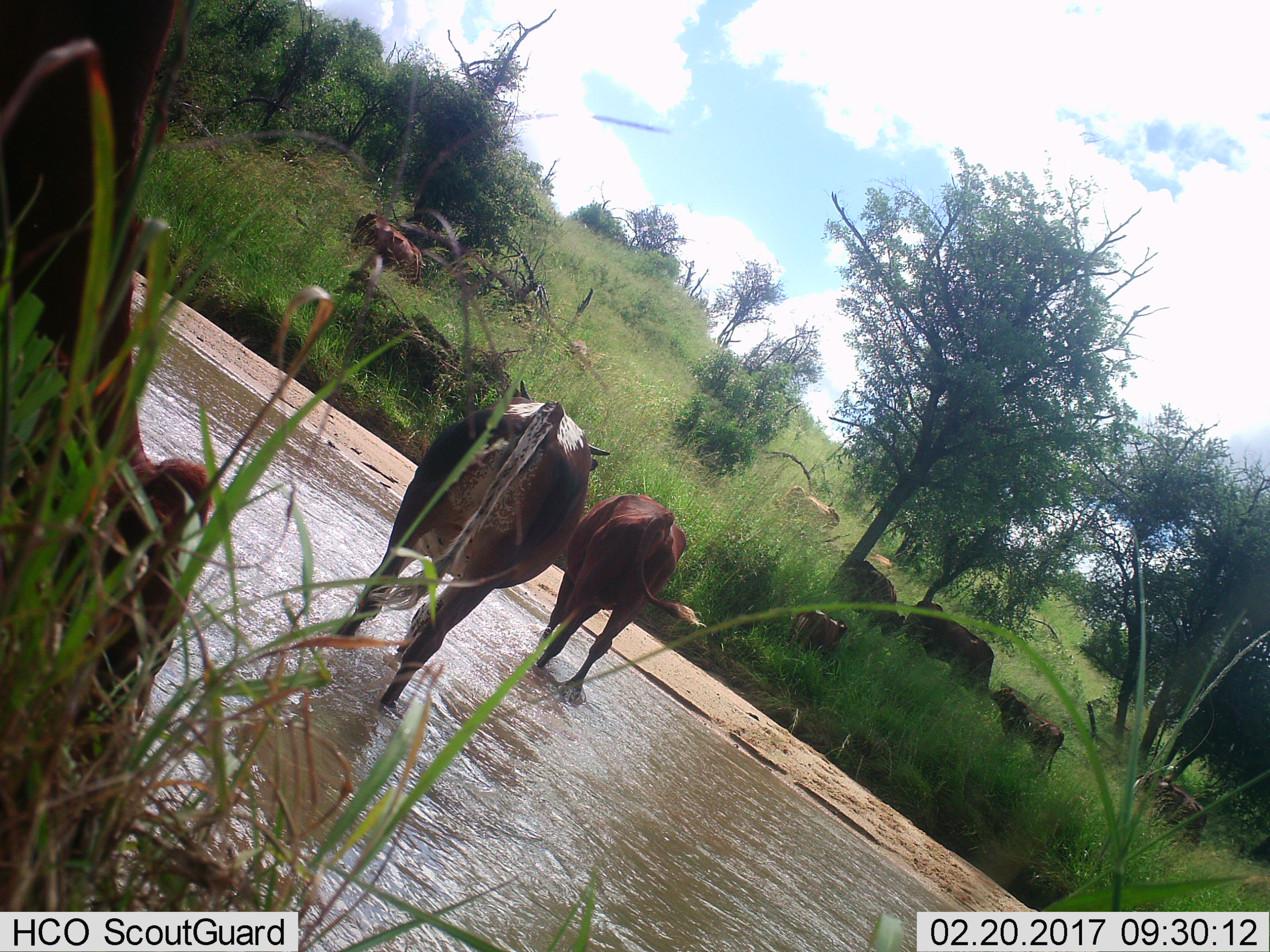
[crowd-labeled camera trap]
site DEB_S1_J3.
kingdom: Animalia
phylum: Chordata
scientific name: Vertebrata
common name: domestic animal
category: domesticanimal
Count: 11-50.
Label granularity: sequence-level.